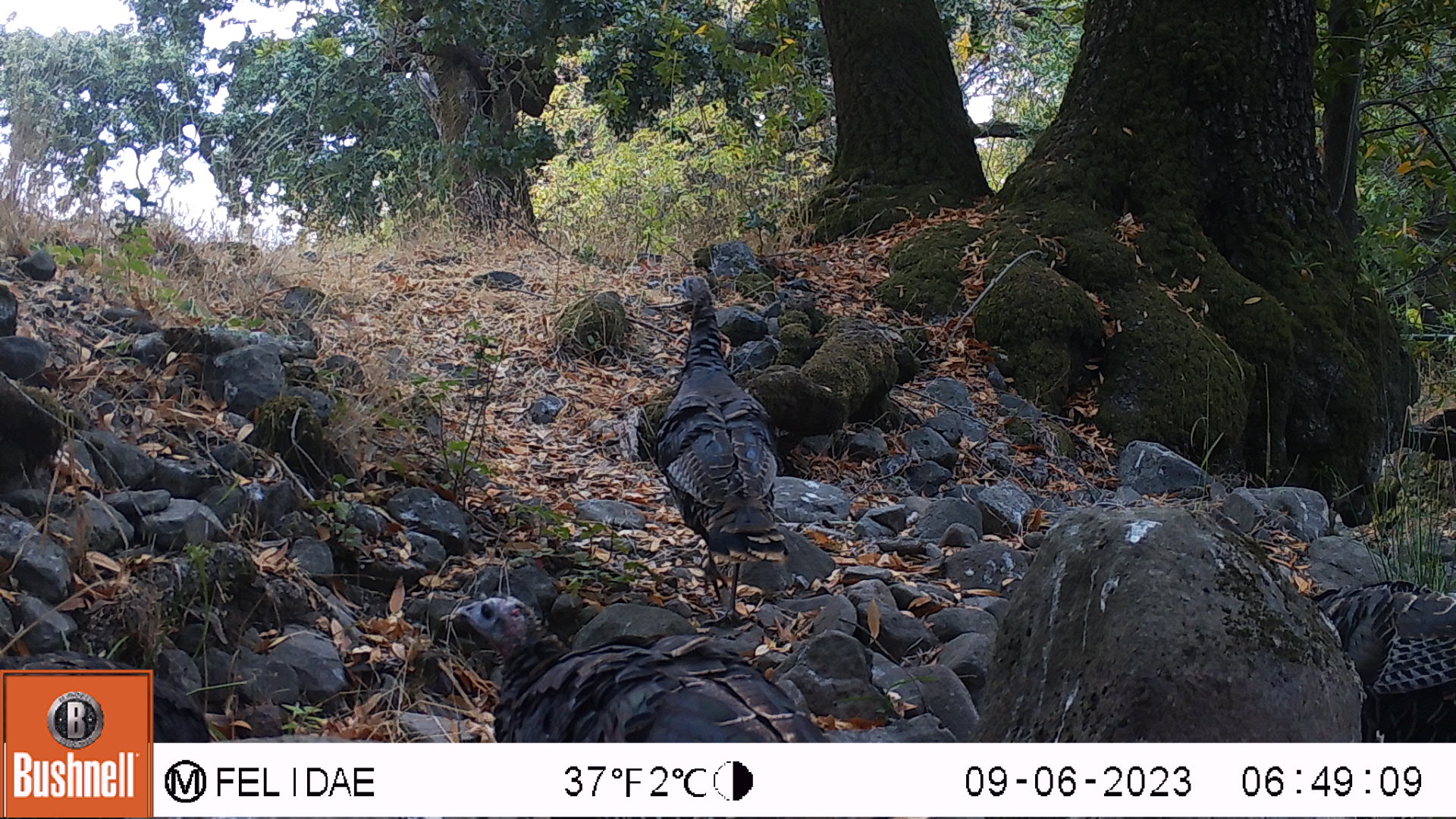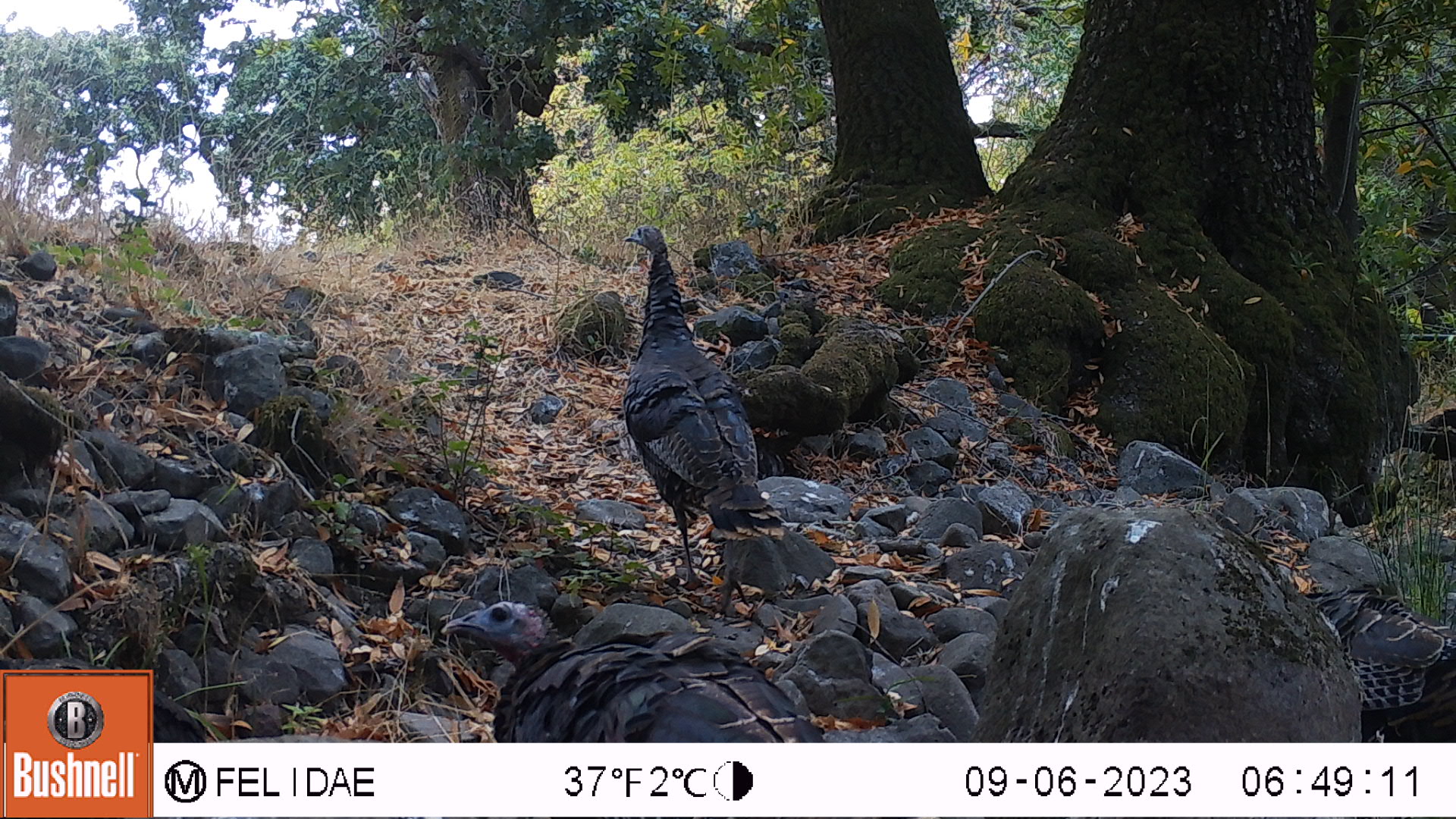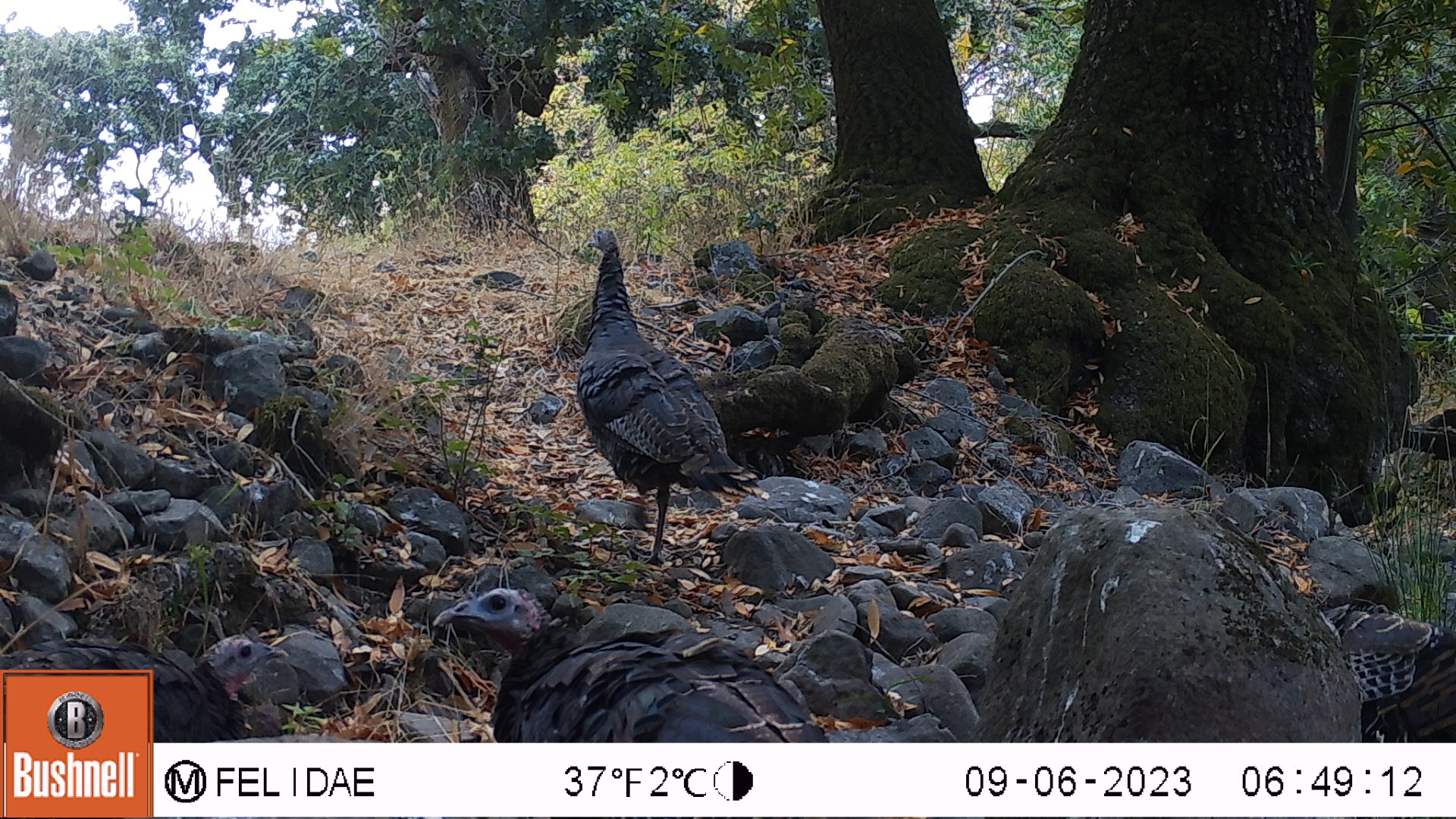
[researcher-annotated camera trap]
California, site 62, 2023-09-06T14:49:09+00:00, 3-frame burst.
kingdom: Animalia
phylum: Chordata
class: Aves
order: Galliformes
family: Phasianidae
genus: Meleagris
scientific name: Meleagris gallopavo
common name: turkey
Turkey (Meleagris gallopavo).